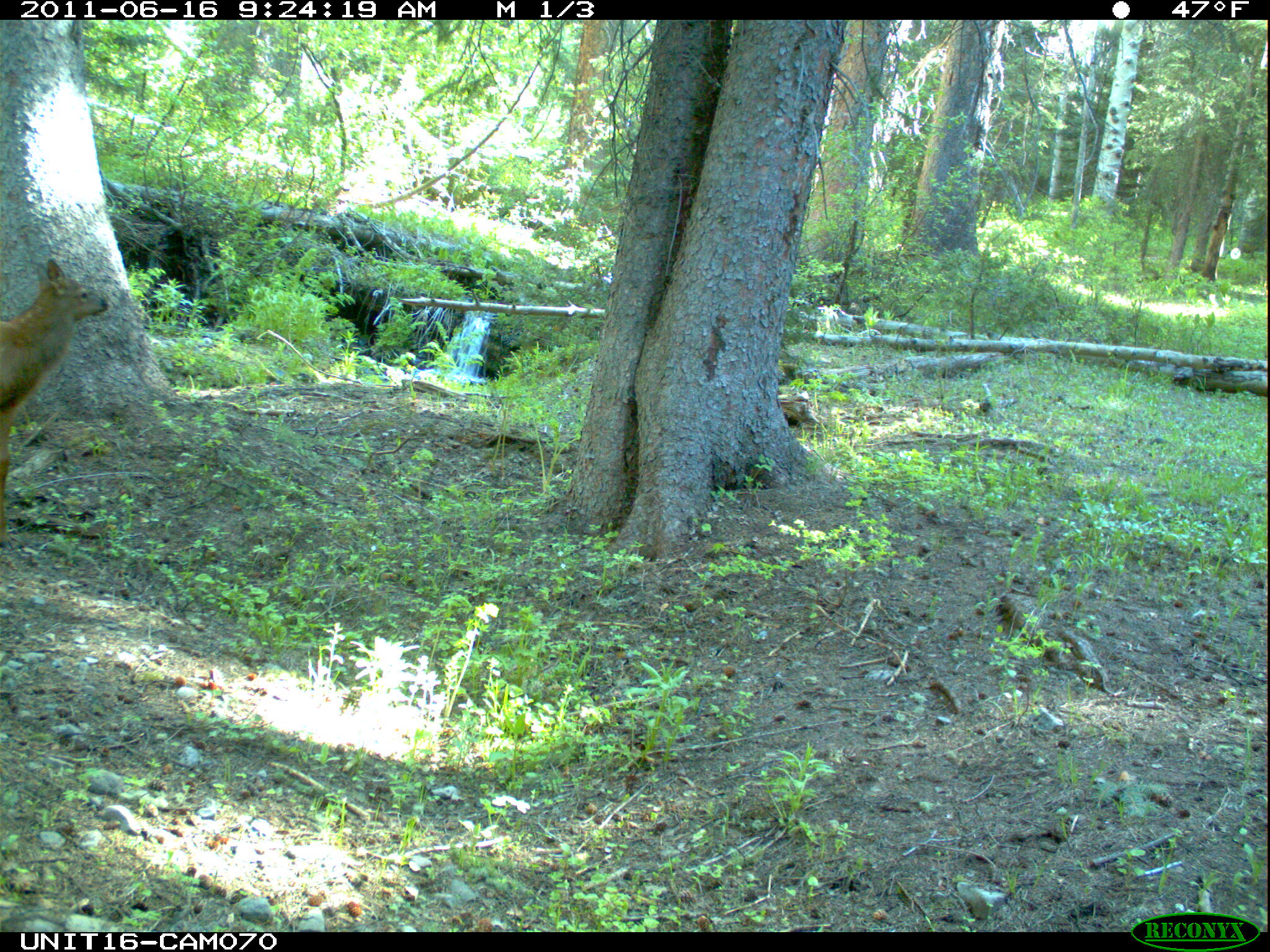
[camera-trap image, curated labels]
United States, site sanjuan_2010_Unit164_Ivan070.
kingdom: Animalia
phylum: Chordata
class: Mammalia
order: Artiodactyla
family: Cervidae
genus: Cervus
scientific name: Cervus elaphus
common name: red deer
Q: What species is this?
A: Cervus elaphus (red deer).